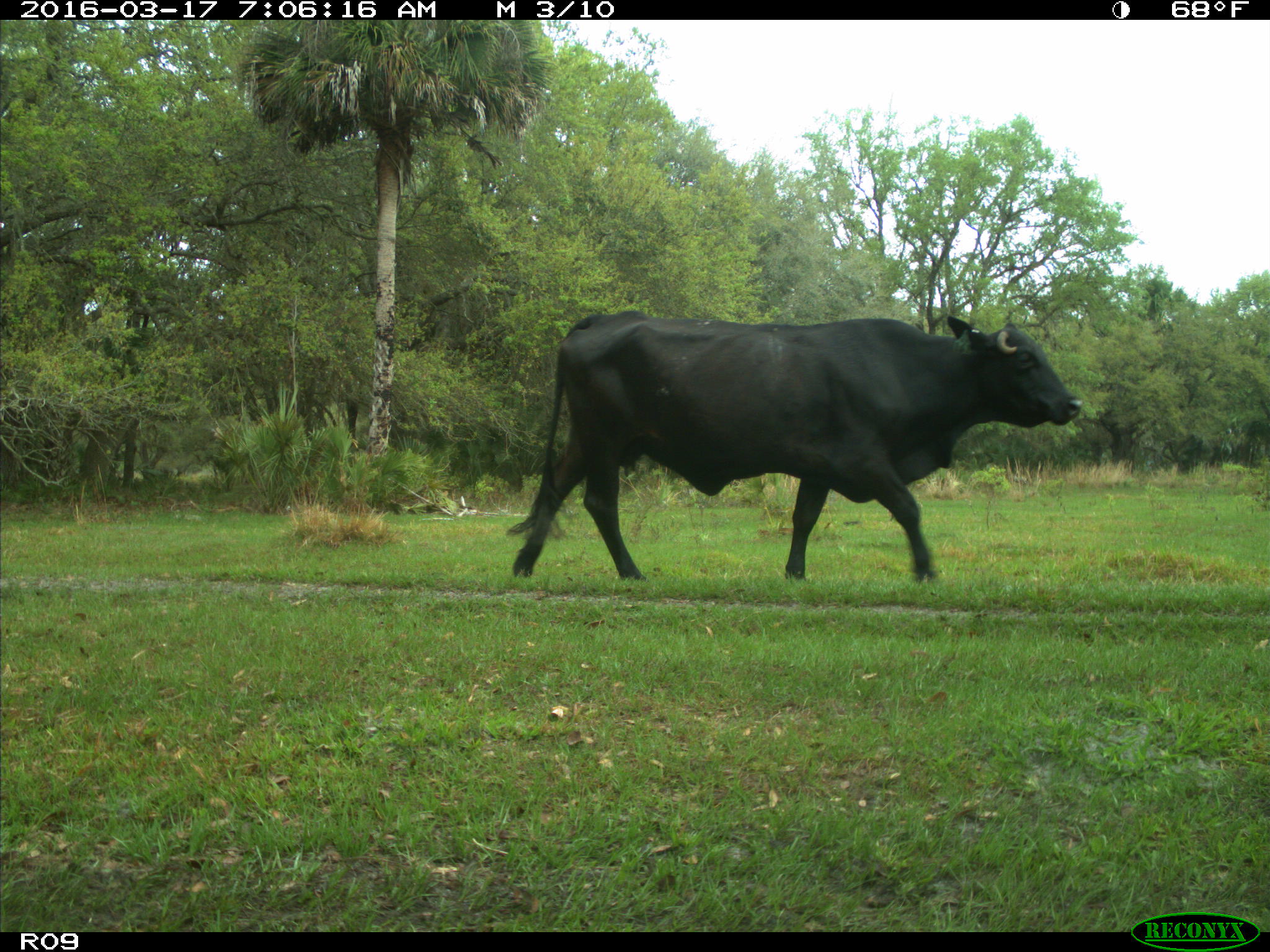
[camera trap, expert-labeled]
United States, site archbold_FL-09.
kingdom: Animalia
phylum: Chordata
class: Mammalia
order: Artiodactyla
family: Bovidae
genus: Bos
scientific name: Bos taurus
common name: domestic cow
Bos taurus (domestic cow).